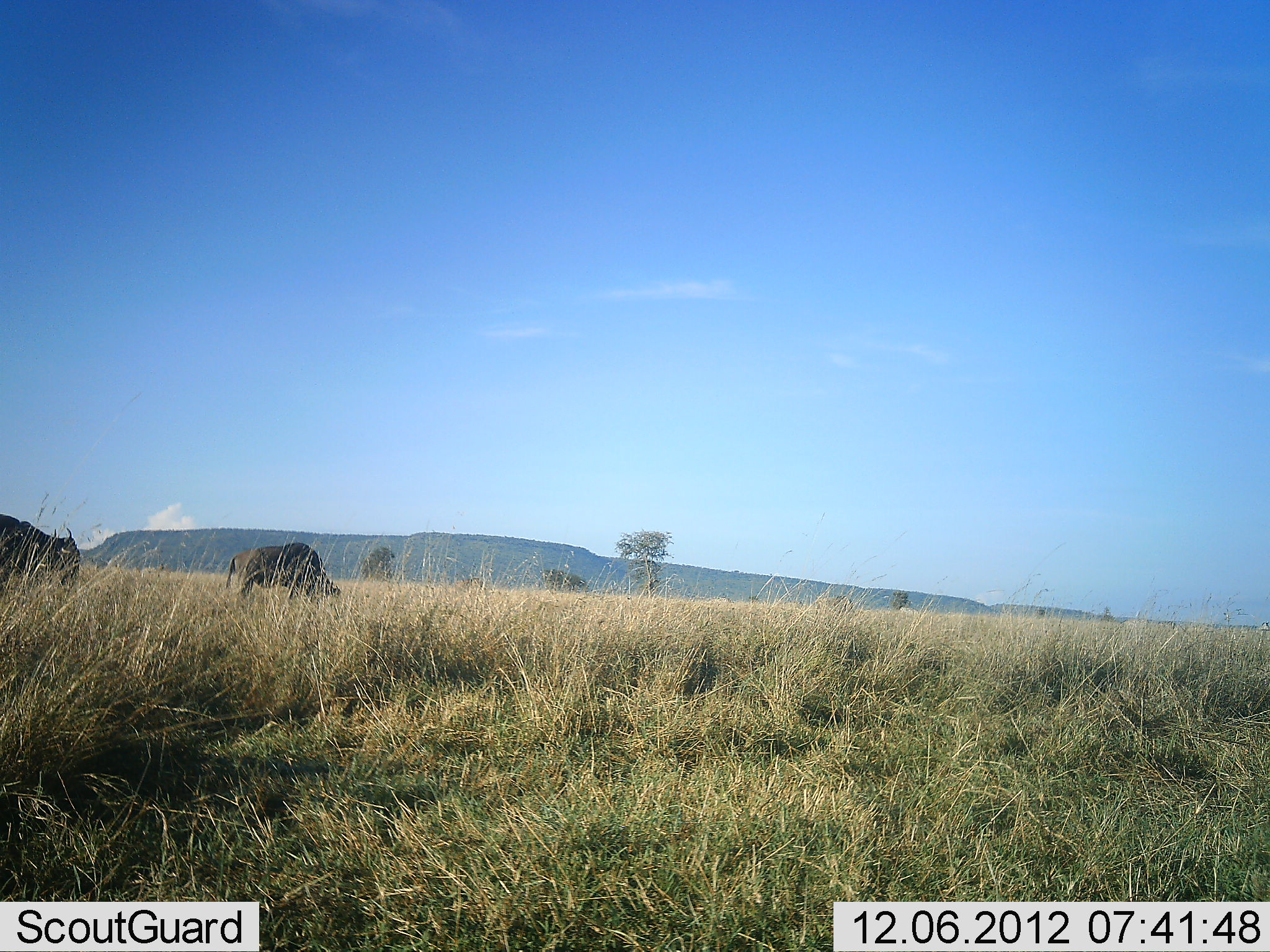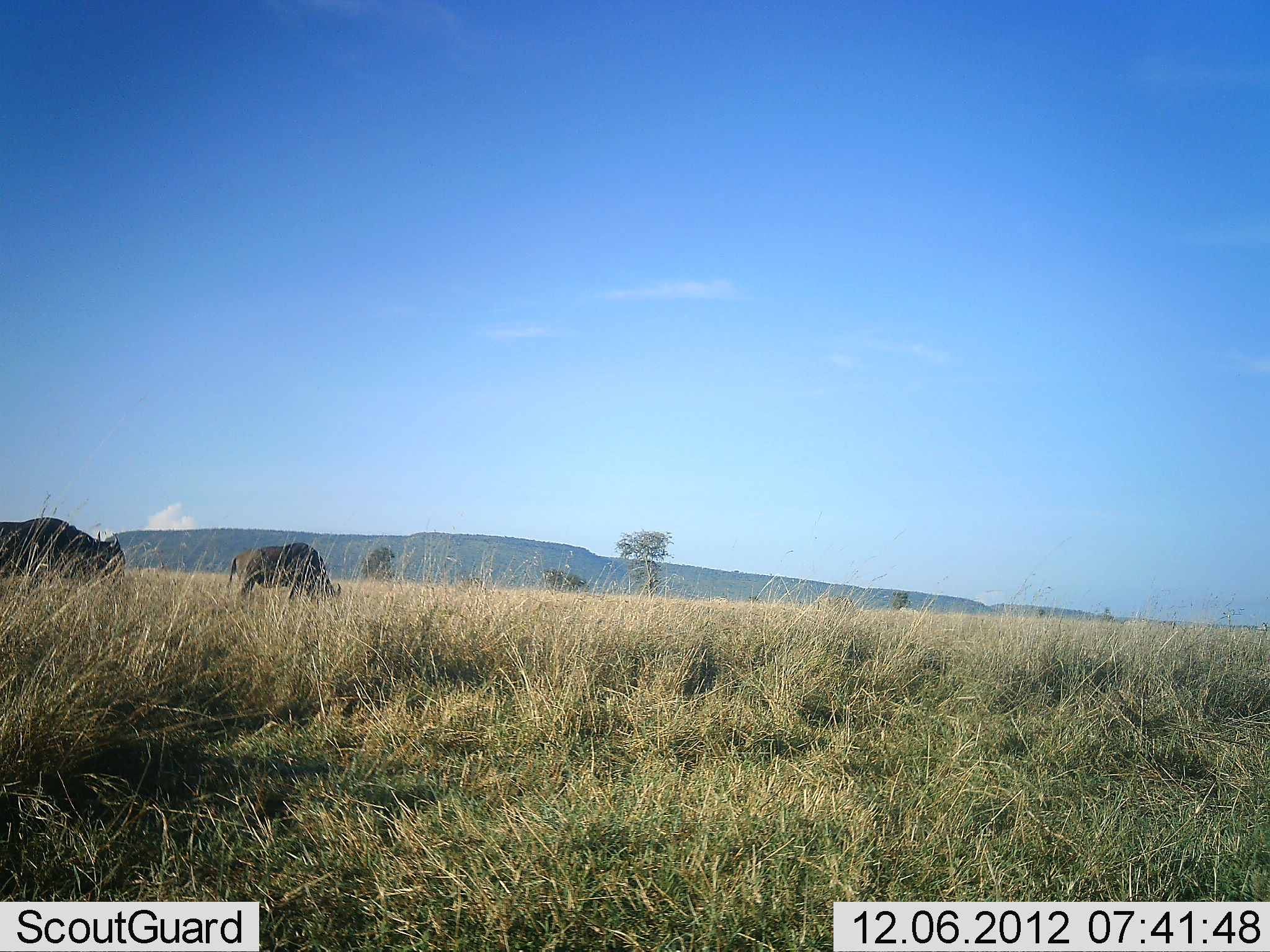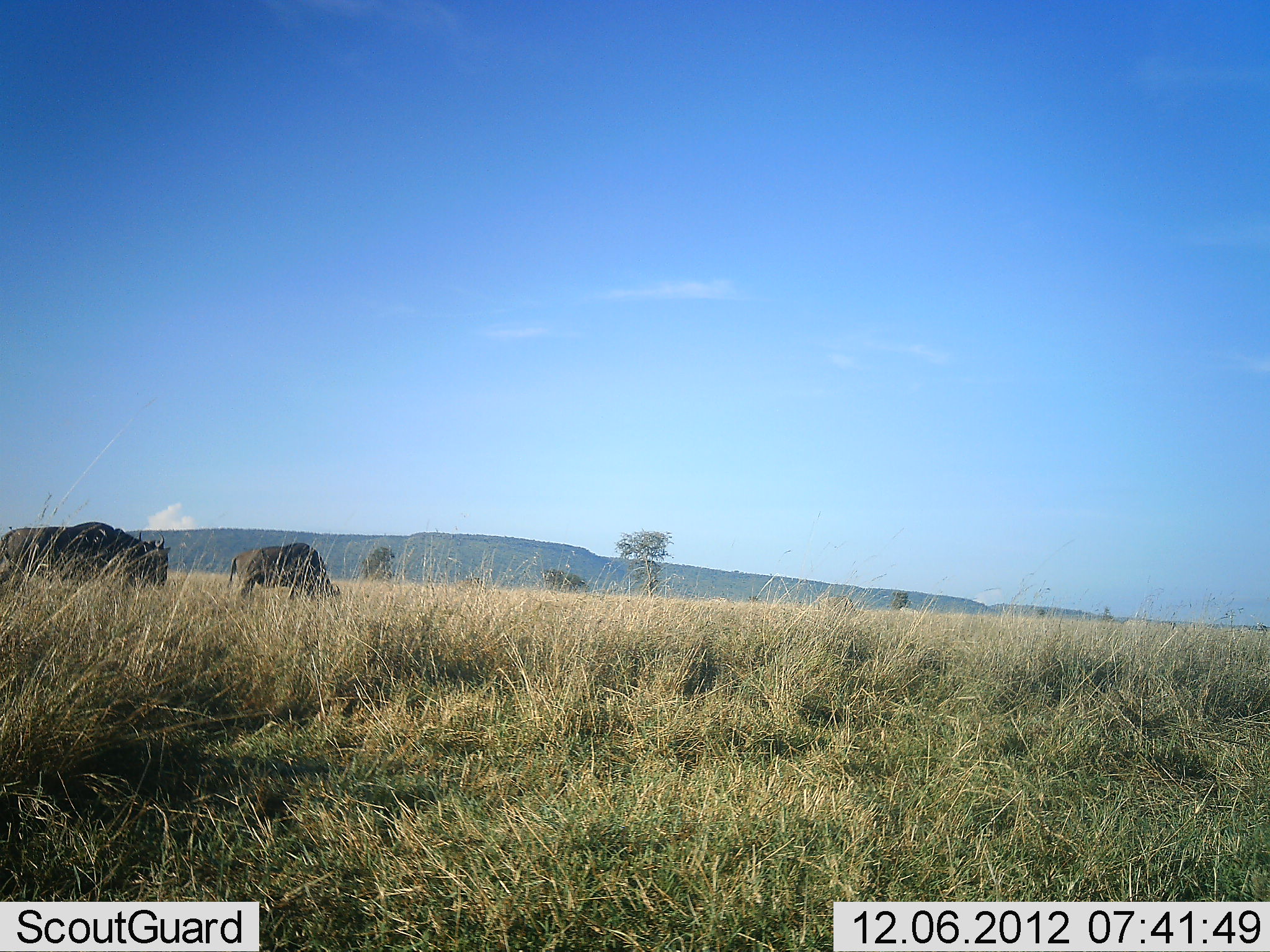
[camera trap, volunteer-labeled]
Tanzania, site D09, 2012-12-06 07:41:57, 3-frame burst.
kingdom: Animalia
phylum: Chordata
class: Mammalia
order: Artiodactyla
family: Bovidae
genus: Connochaetes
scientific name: Connochaetes taurinus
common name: blue wildebeest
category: wildebeest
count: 2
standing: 20%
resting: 0%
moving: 70%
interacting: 0%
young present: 0%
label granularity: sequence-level